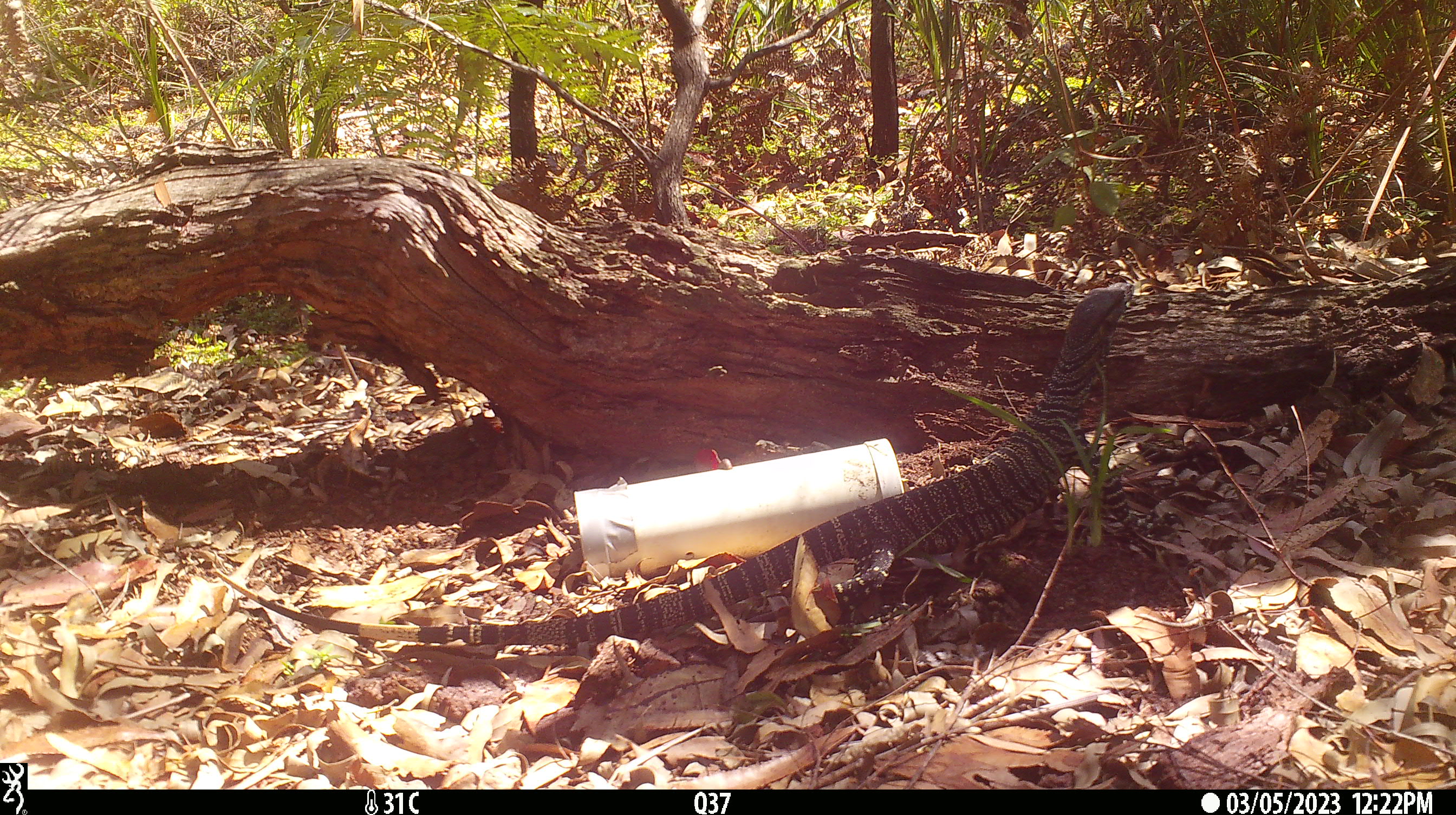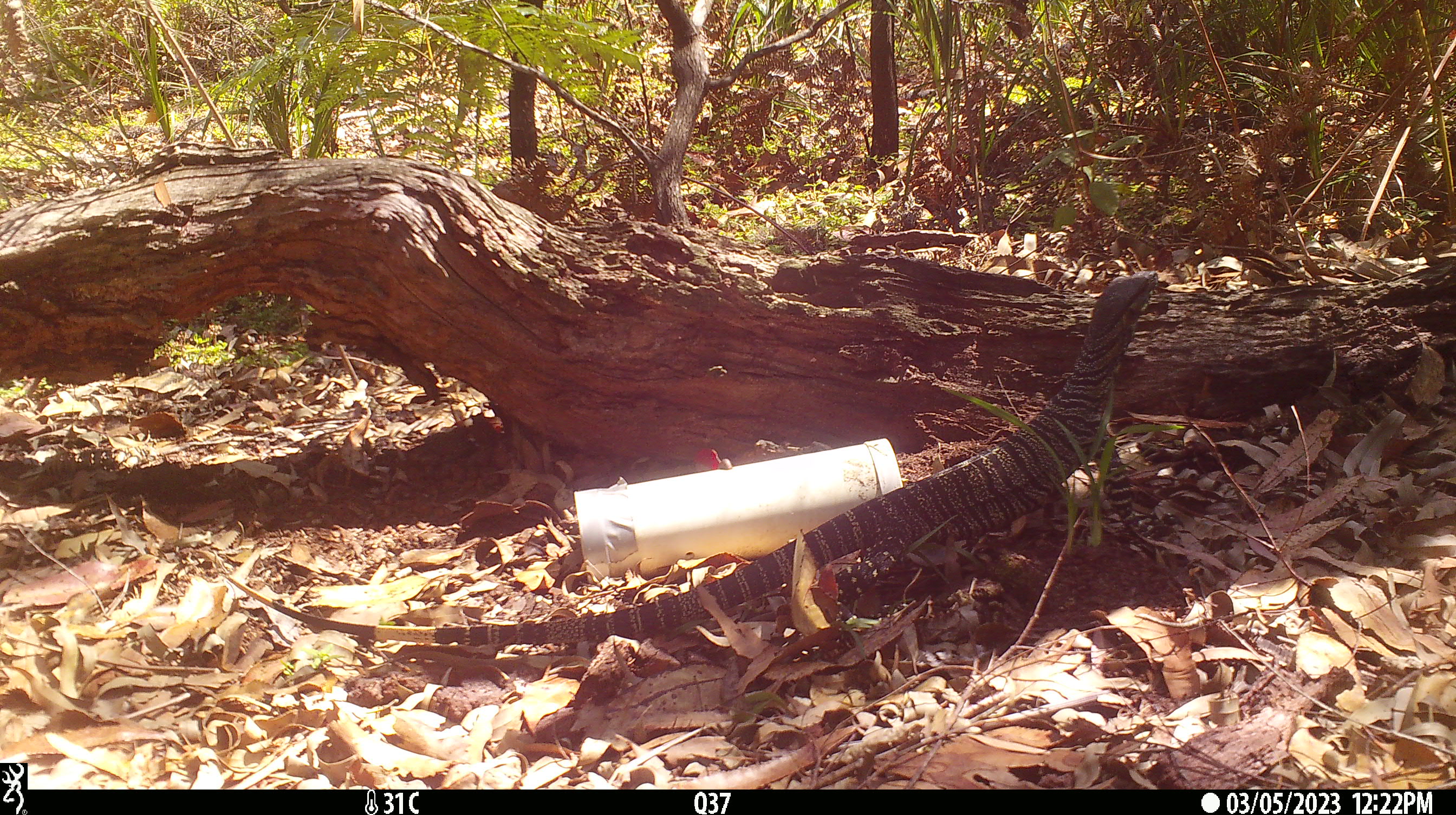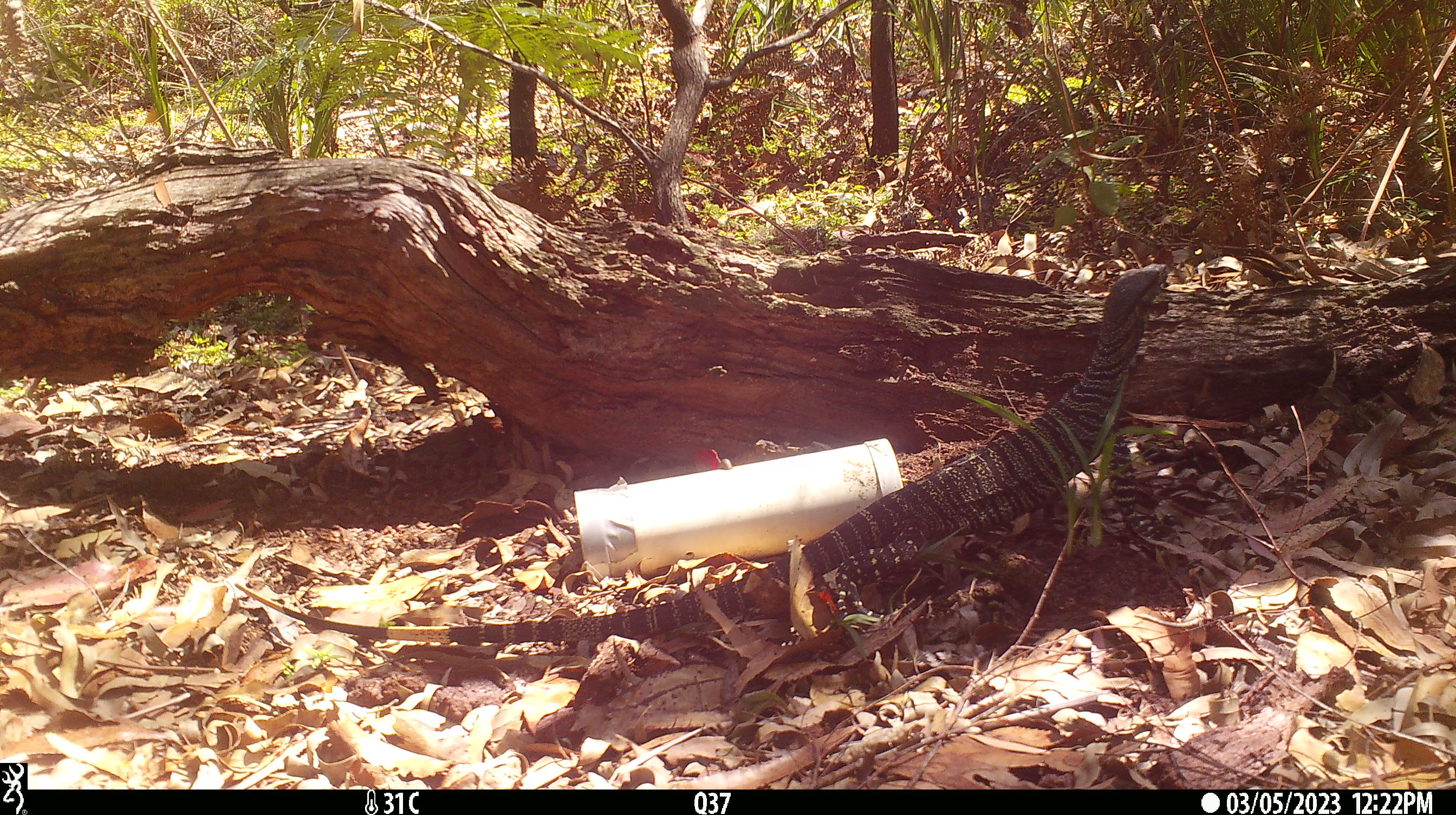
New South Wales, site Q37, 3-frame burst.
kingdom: Animalia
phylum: Chordata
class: Reptilia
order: Squamata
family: Varanidae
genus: Varanus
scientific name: Varanus varius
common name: lace monitor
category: goanna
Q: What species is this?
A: Goanna (lace monitor) (Varanus varius).